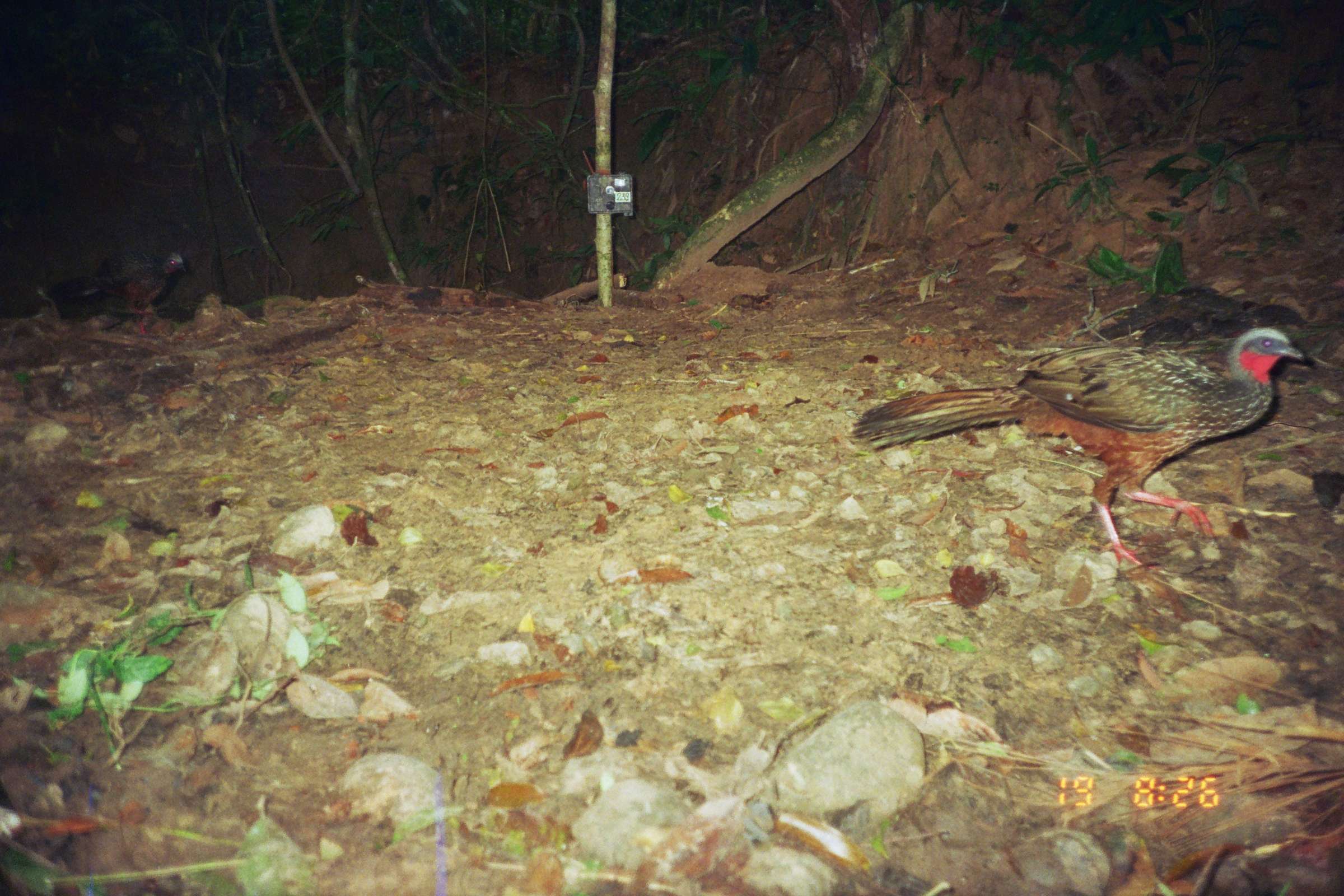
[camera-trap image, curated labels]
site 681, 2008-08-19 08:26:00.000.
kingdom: Animalia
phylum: Chordata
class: Aves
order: Galliformes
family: Cracidae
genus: Penelope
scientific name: Penelope jacquacu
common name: spix's guan